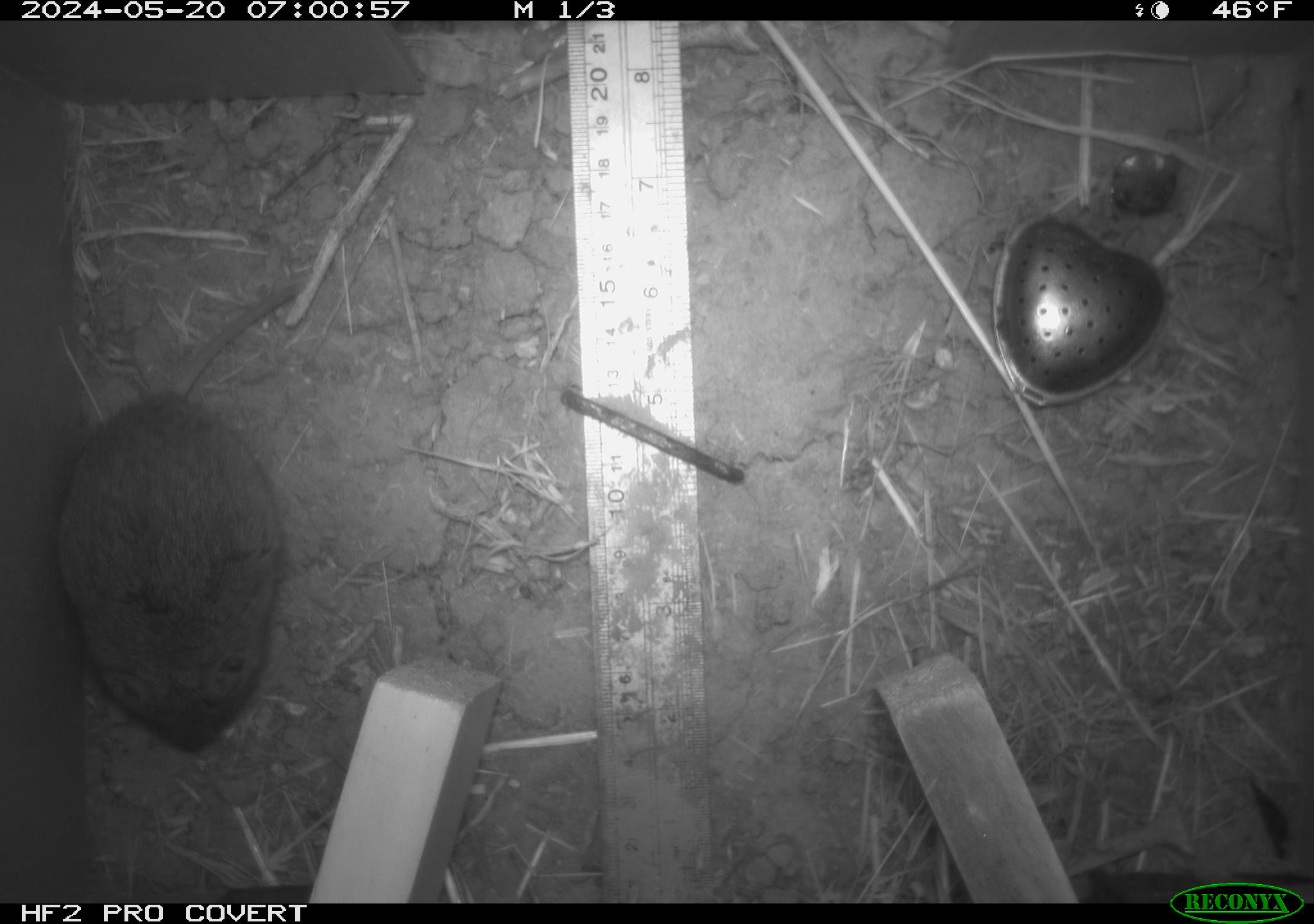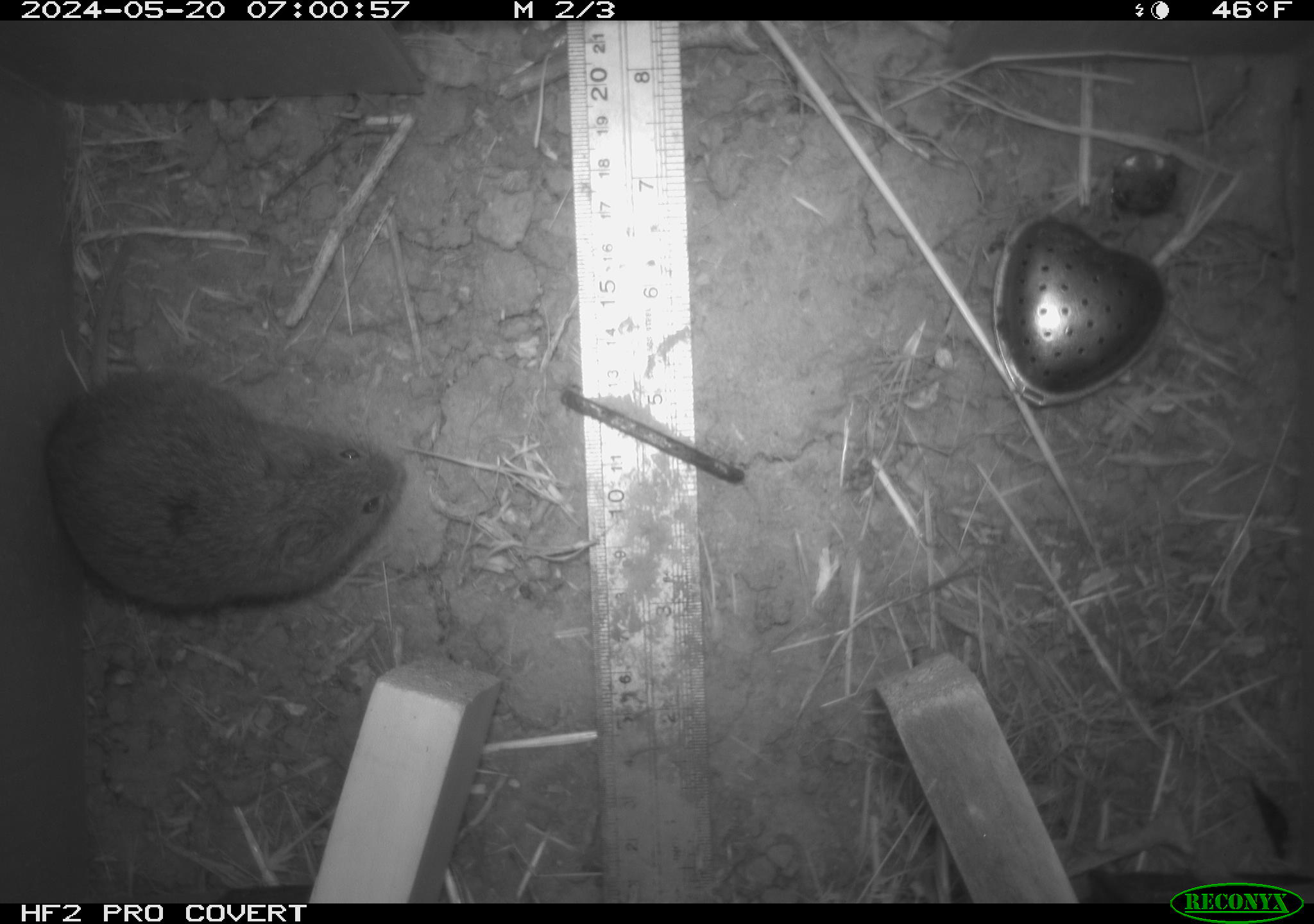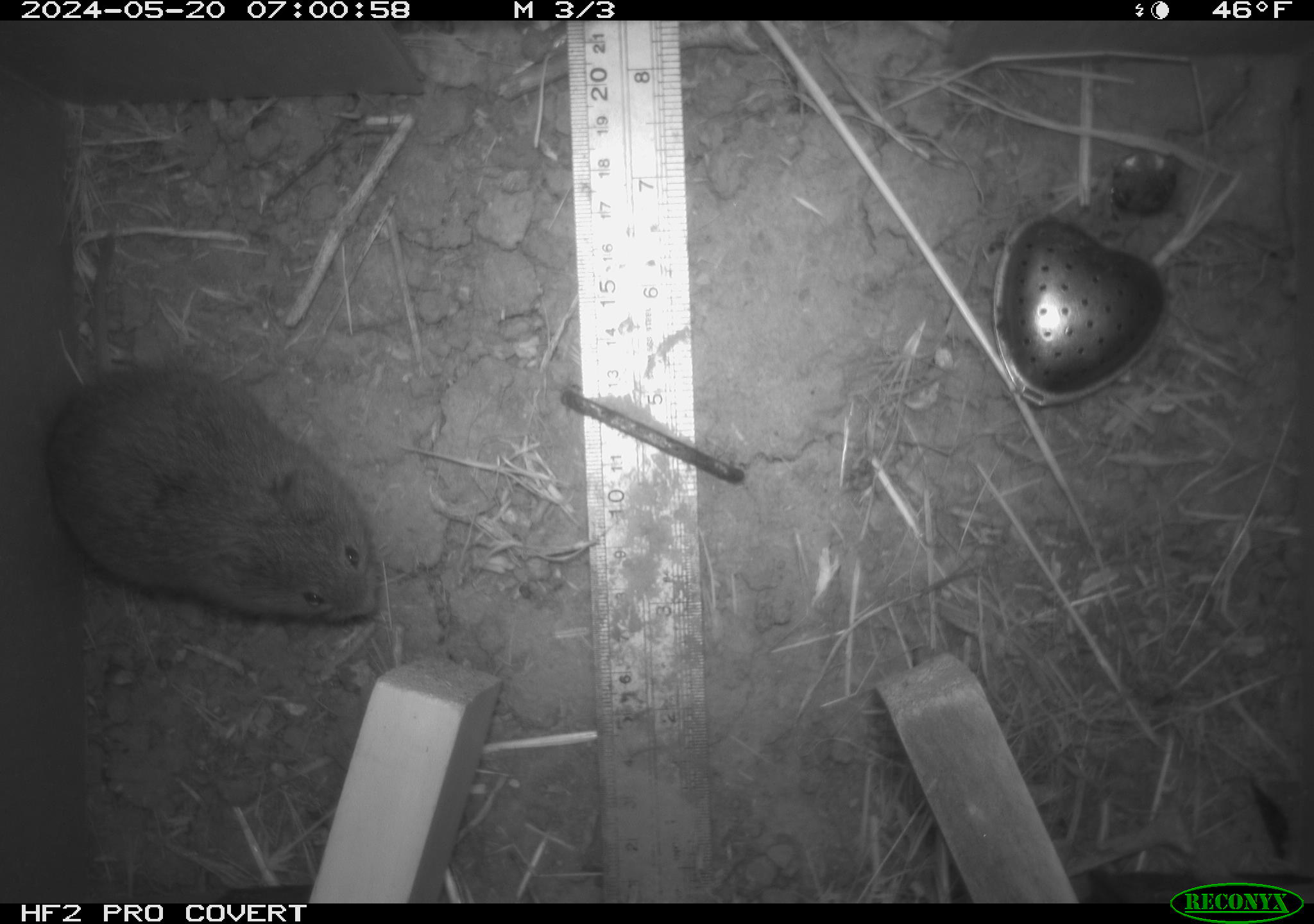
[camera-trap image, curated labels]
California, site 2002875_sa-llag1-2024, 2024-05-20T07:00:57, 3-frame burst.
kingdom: Animalia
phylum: Chordata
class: Mammalia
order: Rodentia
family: Cricetidae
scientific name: Arvicolinae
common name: voles, lemmings, and muskrats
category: arvicolinae subfamily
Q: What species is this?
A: Arvicolinae subfamily (voles, lemmings, and muskrats) (Arvicolinae).